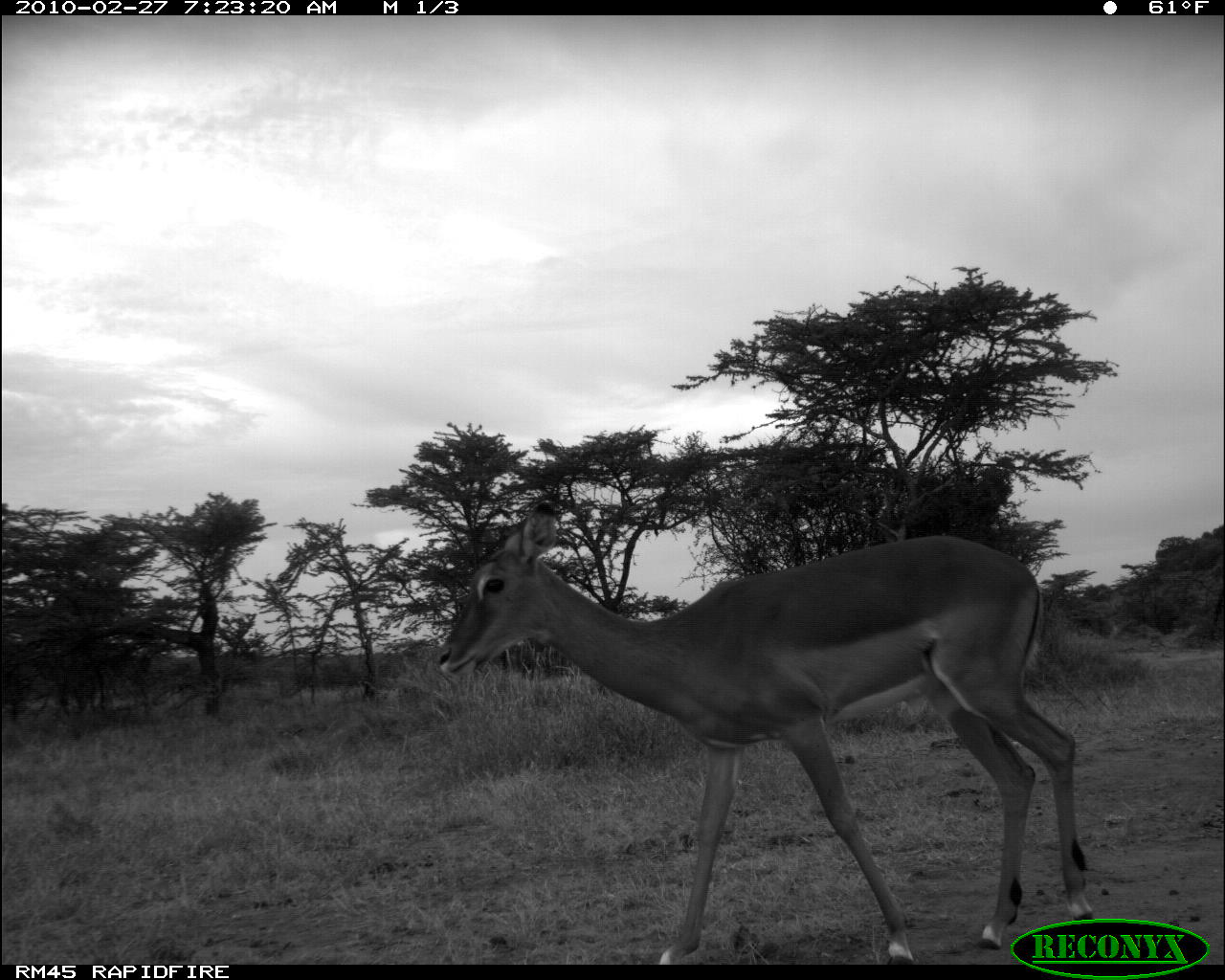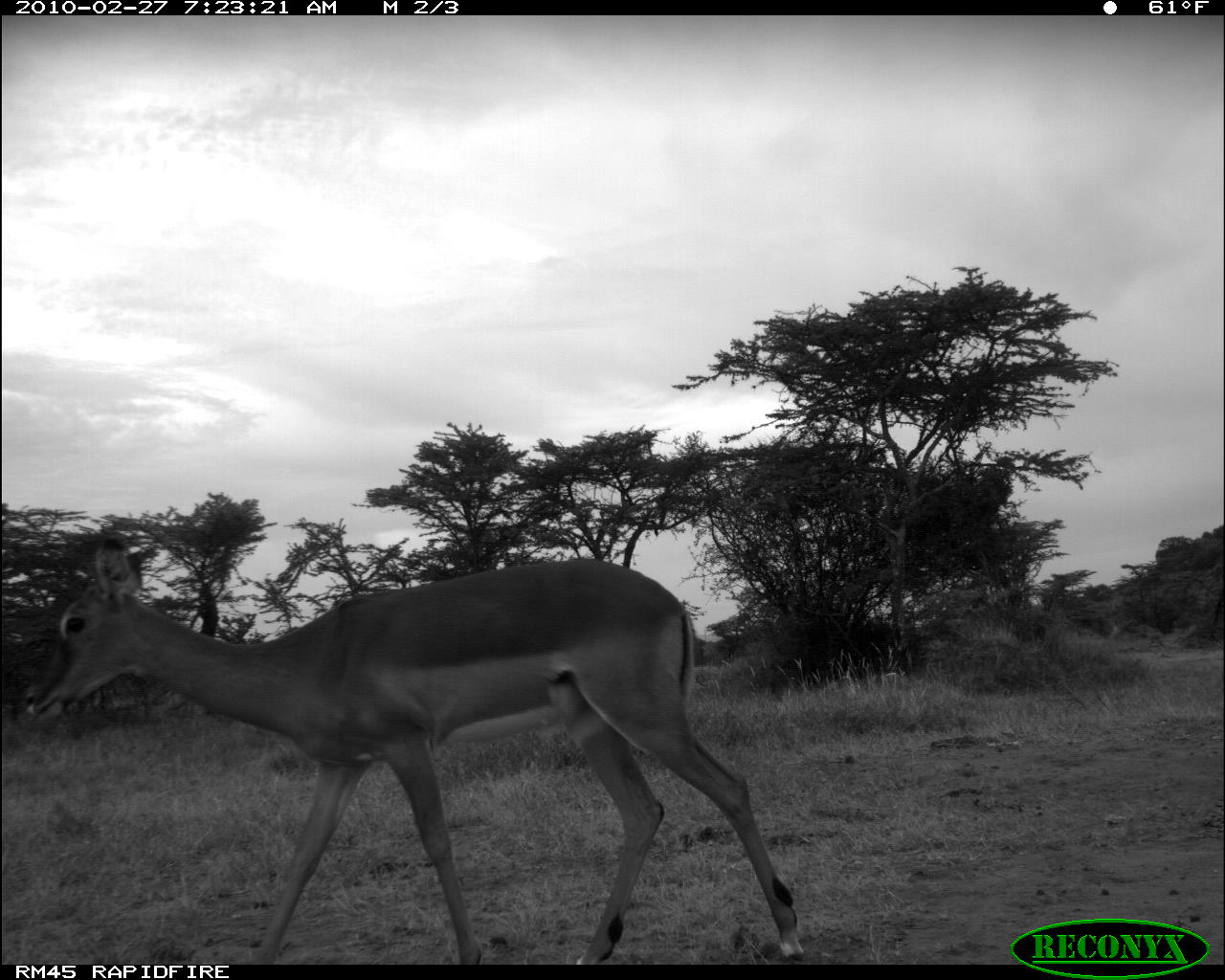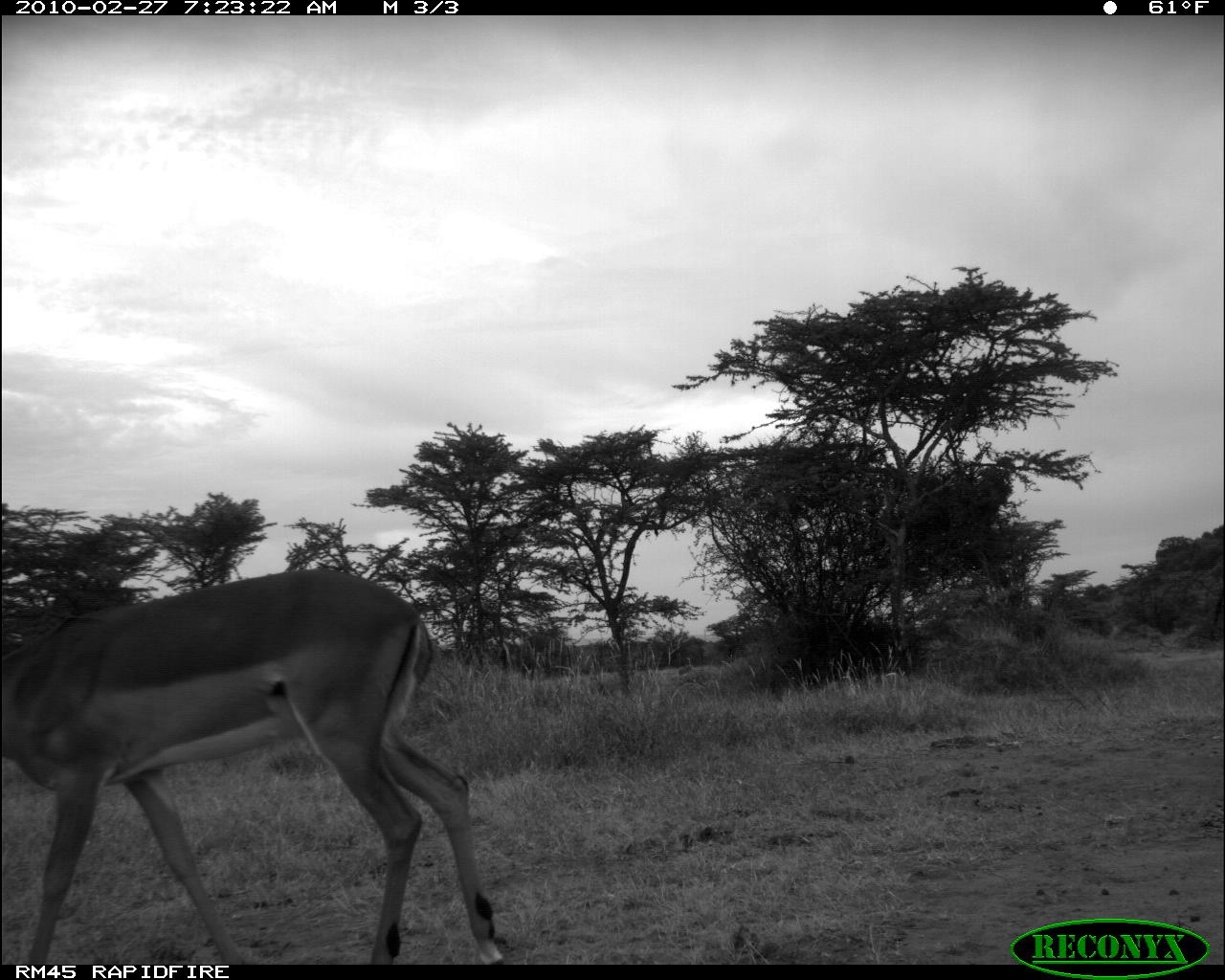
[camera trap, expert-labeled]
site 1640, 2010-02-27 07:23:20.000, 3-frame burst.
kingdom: Animalia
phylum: Chordata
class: Mammalia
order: Artiodactyla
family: Bovidae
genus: Aepyceros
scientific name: Aepyceros melampus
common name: impala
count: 1